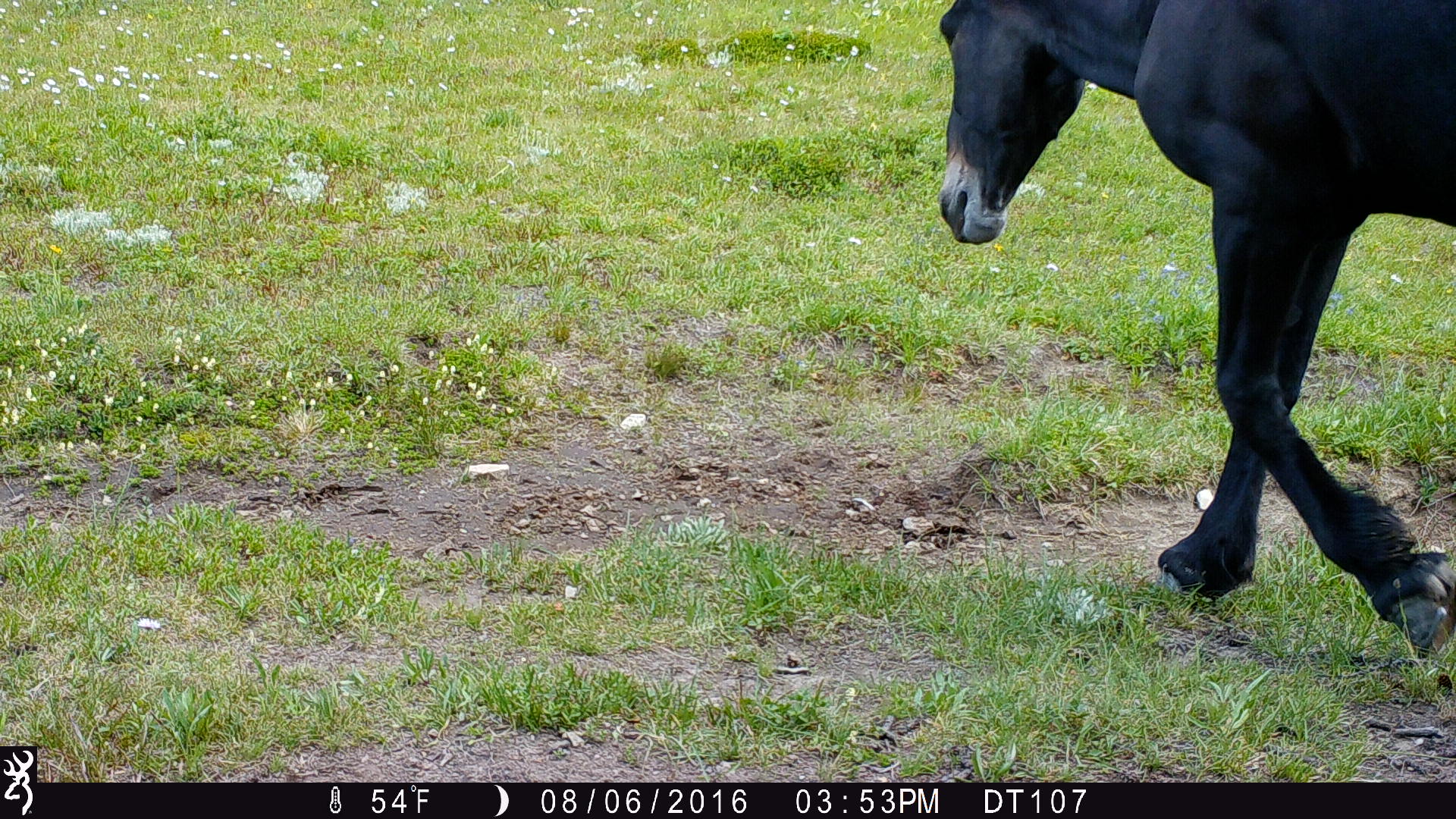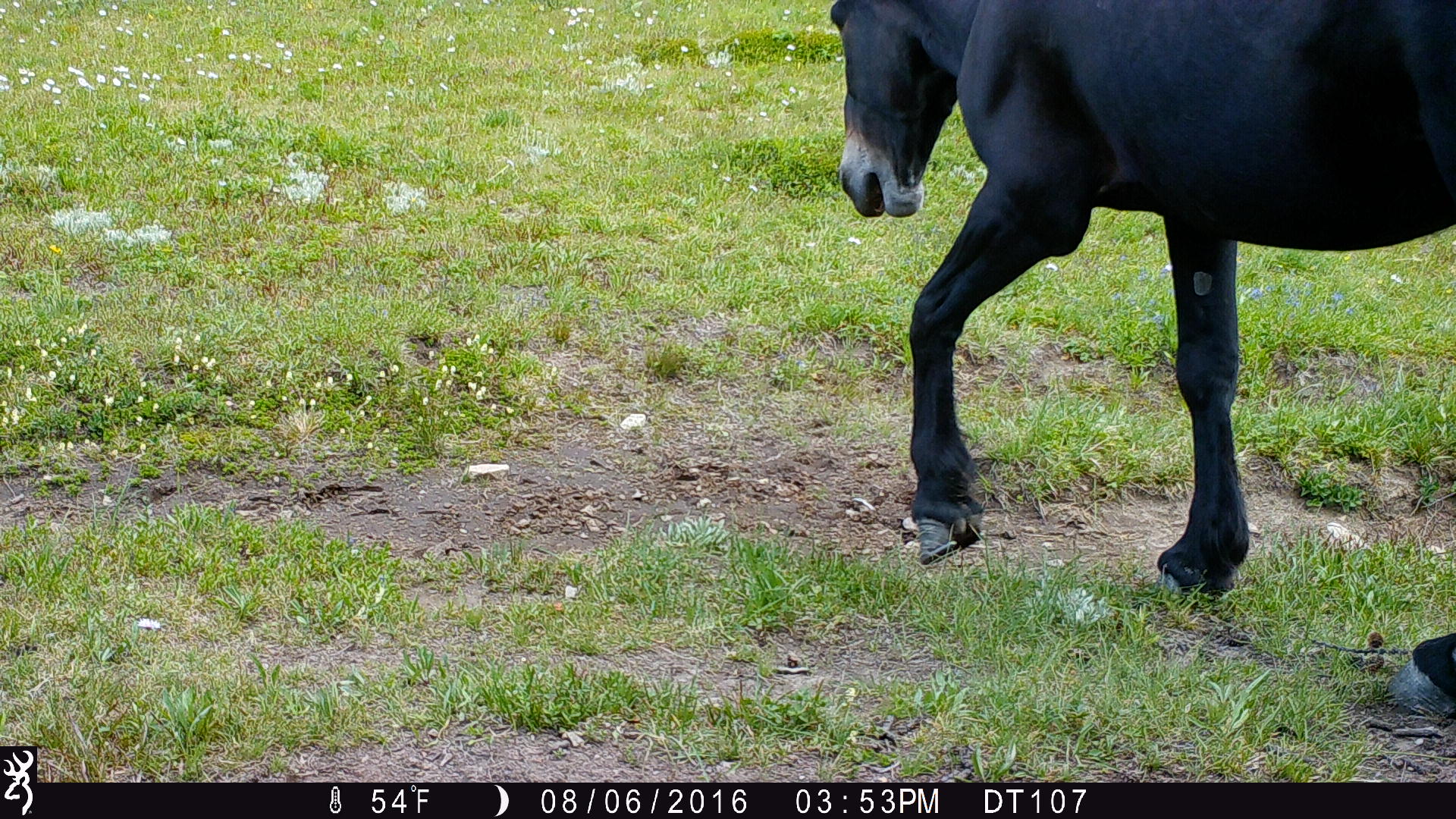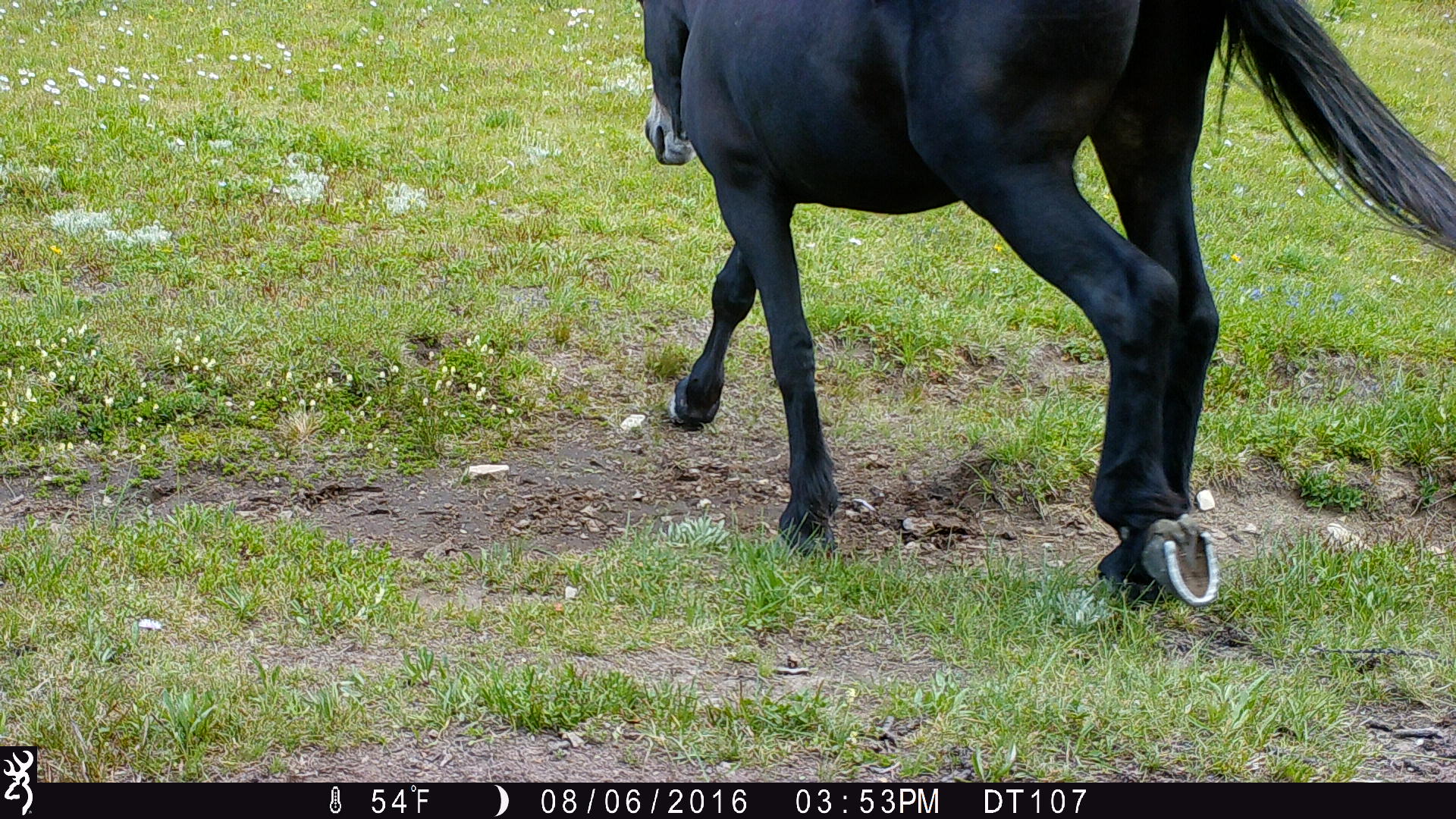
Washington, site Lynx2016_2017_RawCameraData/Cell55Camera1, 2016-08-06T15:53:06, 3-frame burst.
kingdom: Animalia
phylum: Chordata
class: Mammalia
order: Perissodactyla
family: Equidae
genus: Equus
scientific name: Equus caballus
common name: domestic horse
Domestic horse (Equus caballus). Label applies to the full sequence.